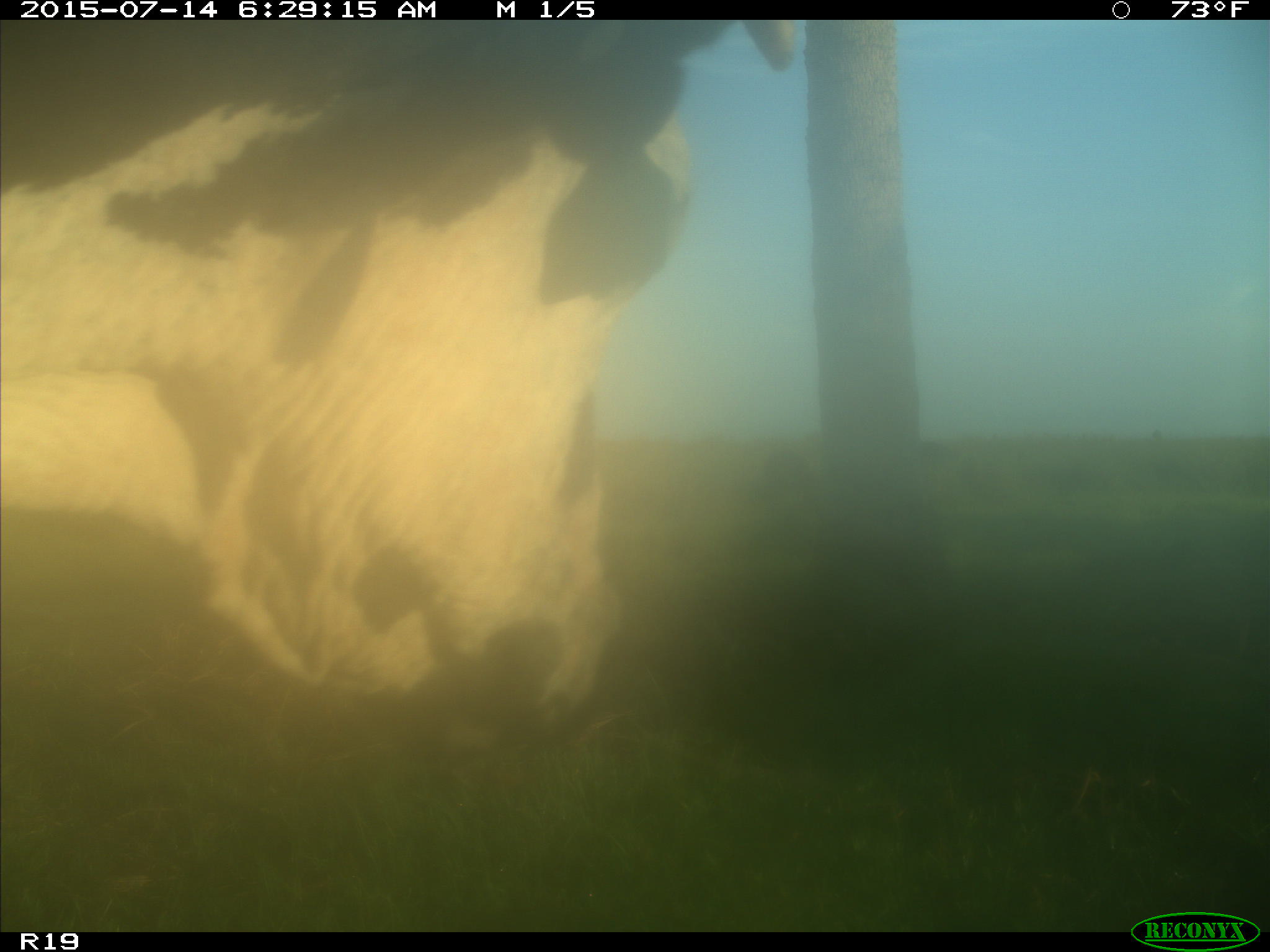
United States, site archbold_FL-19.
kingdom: Animalia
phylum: Chordata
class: Mammalia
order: Artiodactyla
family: Bovidae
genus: Bos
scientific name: Bos taurus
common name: domestic cow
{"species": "Bos taurus (domestic cow)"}